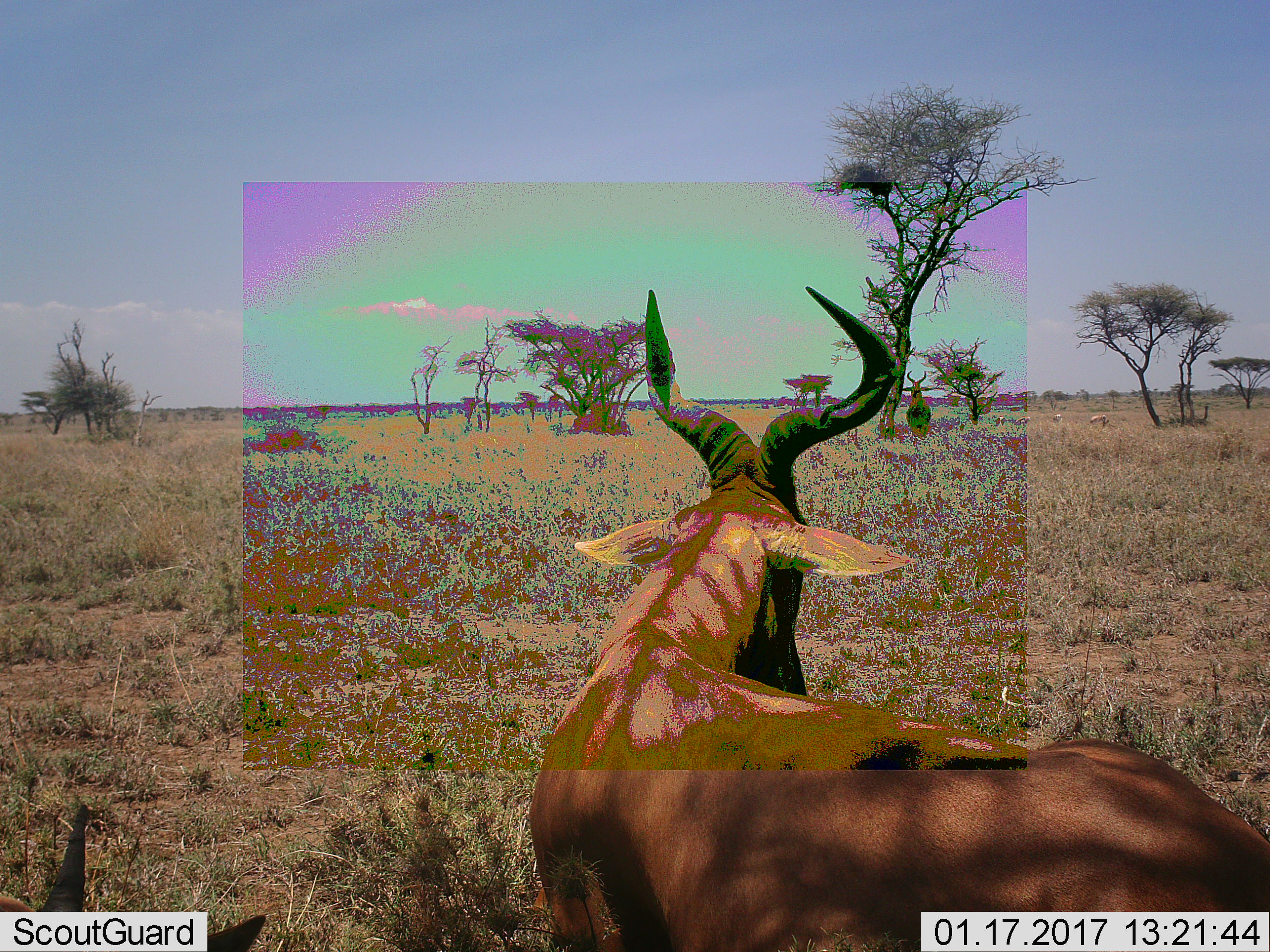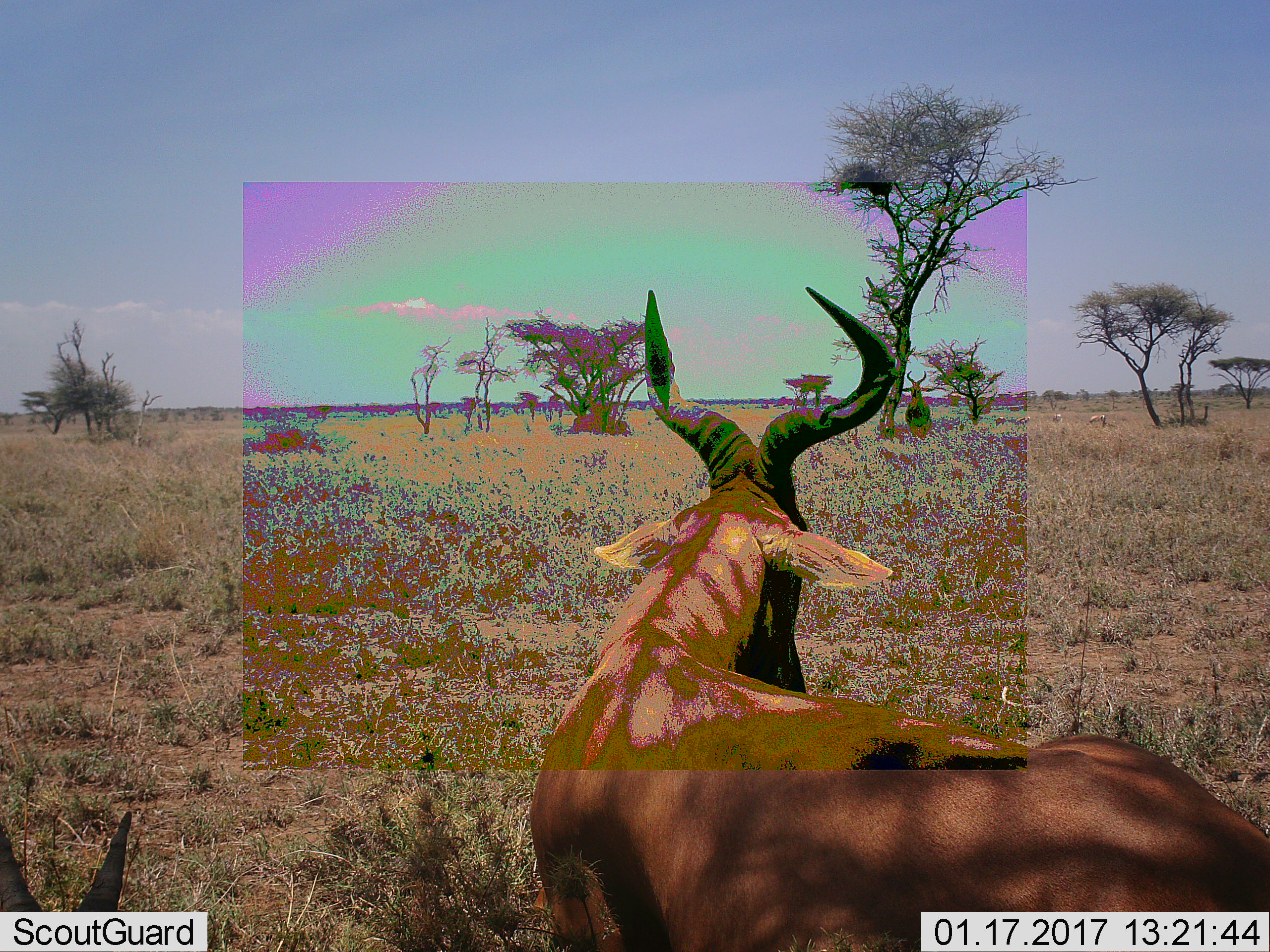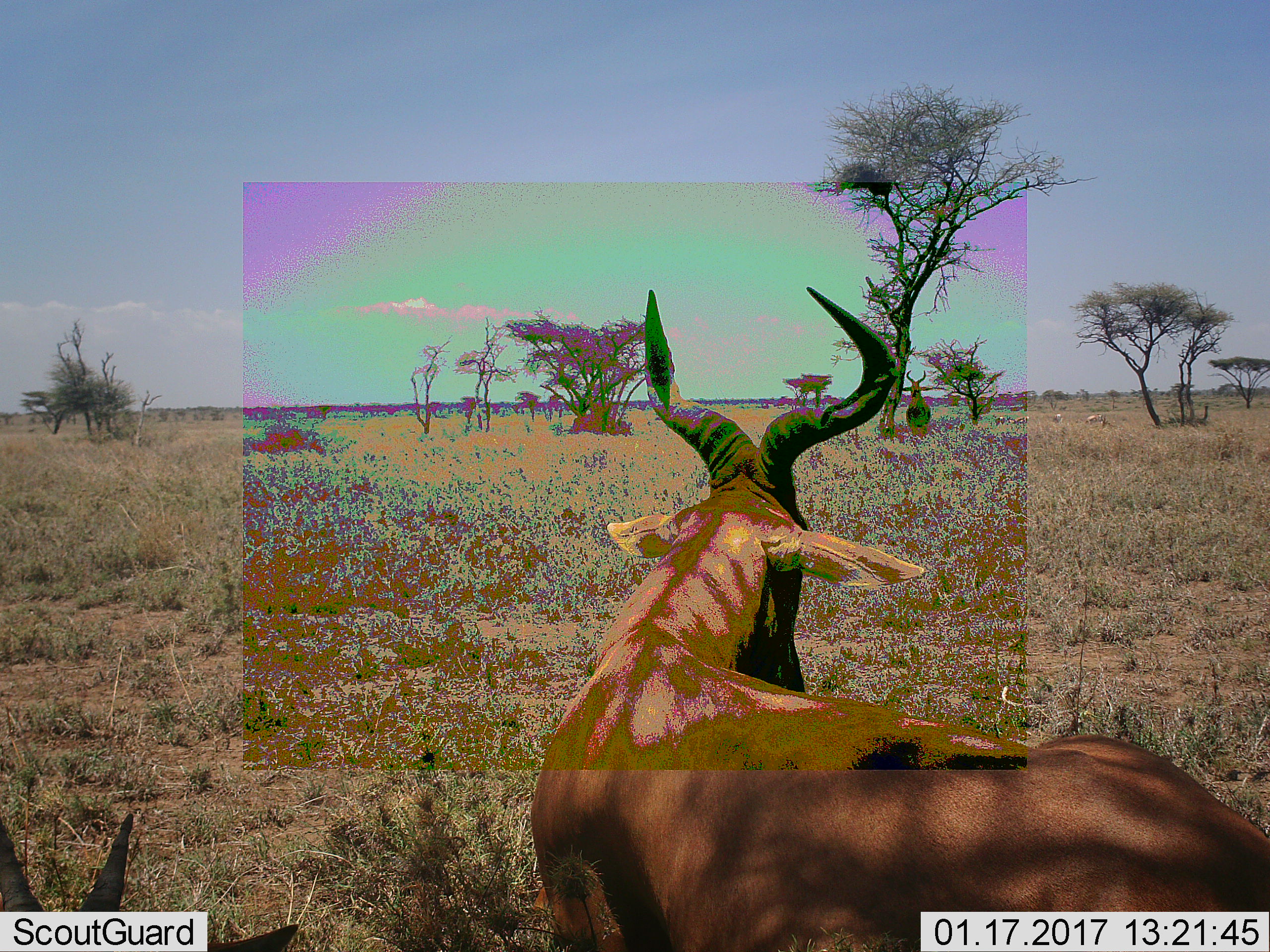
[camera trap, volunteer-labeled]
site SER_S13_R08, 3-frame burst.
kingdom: Animalia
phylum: Chordata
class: Mammalia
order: Artiodactyla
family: Bovidae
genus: Alcelaphus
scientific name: Alcelaphus buselaphus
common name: hartebeest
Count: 2.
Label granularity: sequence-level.